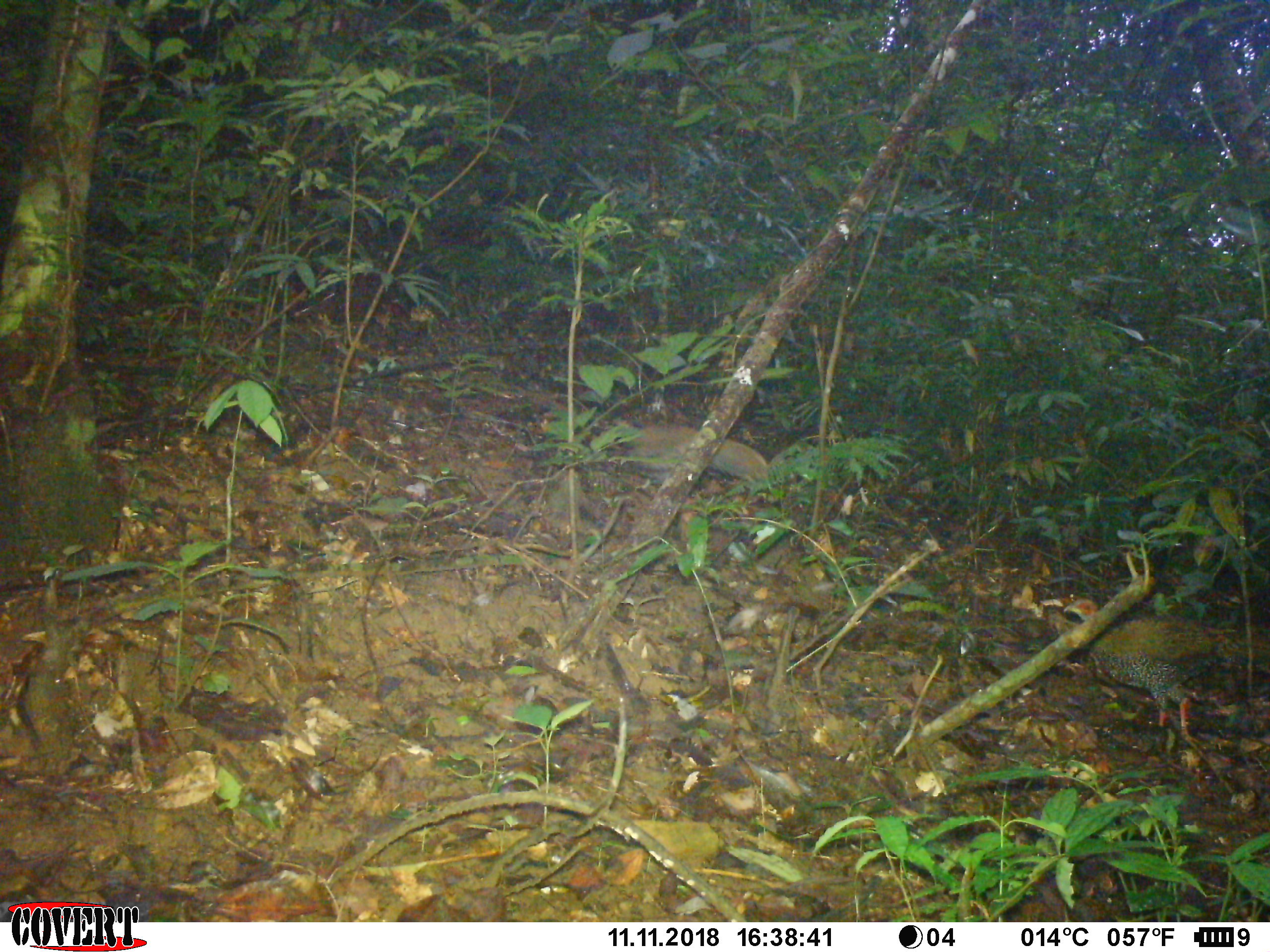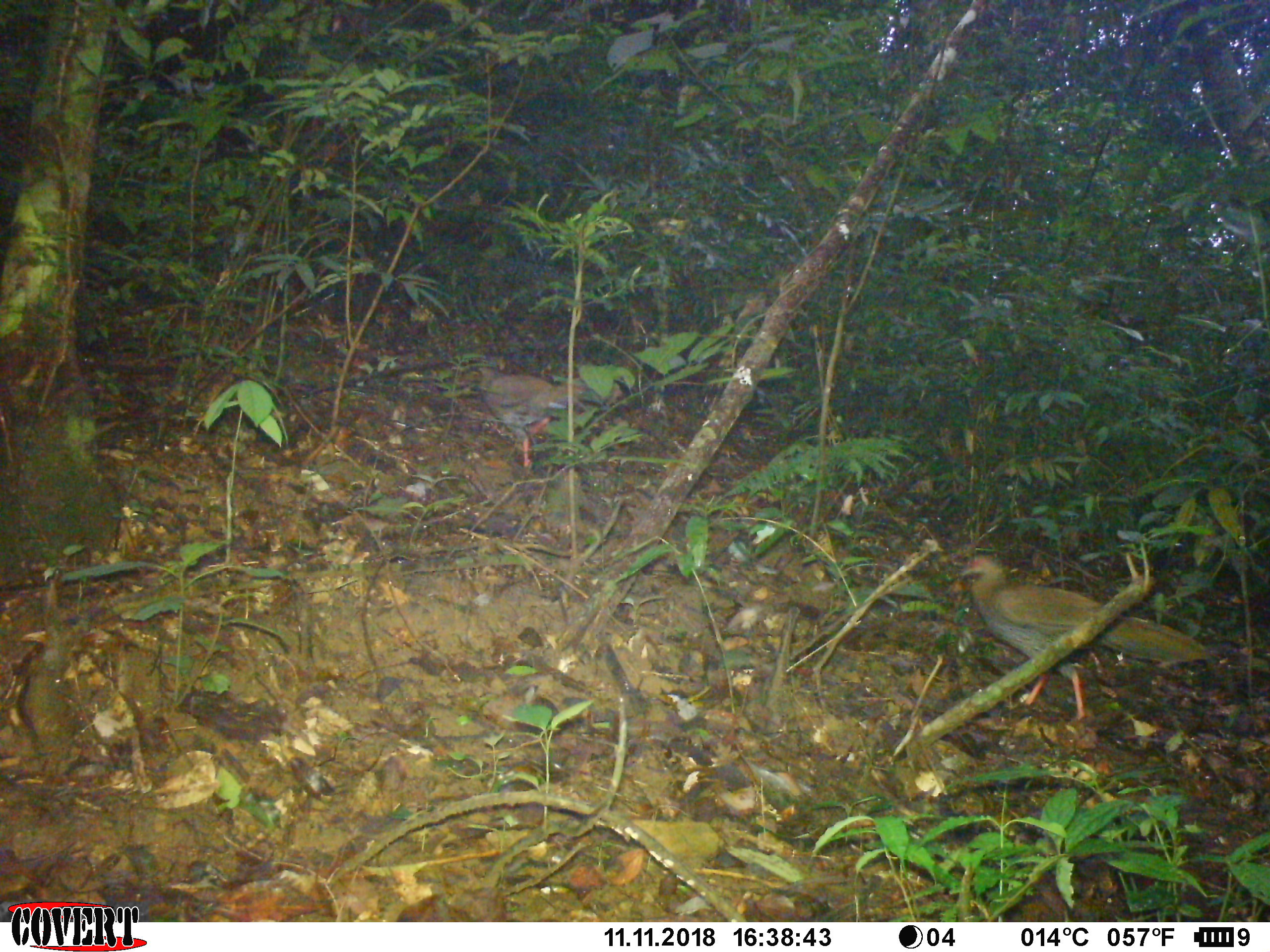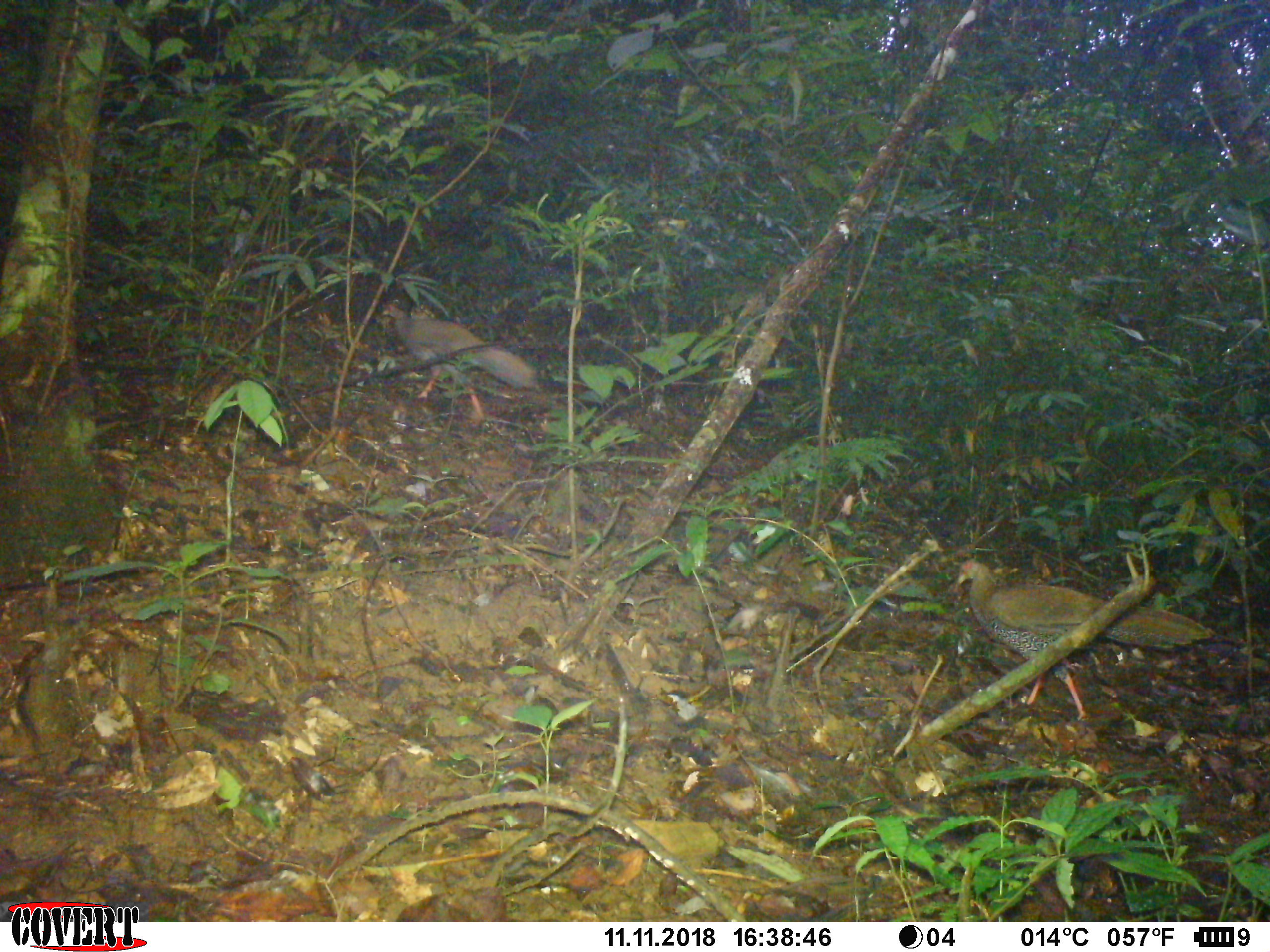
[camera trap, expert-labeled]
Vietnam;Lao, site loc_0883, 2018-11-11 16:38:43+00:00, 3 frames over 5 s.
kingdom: Animalia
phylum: Chordata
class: Aves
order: Galliformes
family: Phasianidae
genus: Lophura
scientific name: Lophura nycthemera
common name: silver pheasant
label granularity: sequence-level